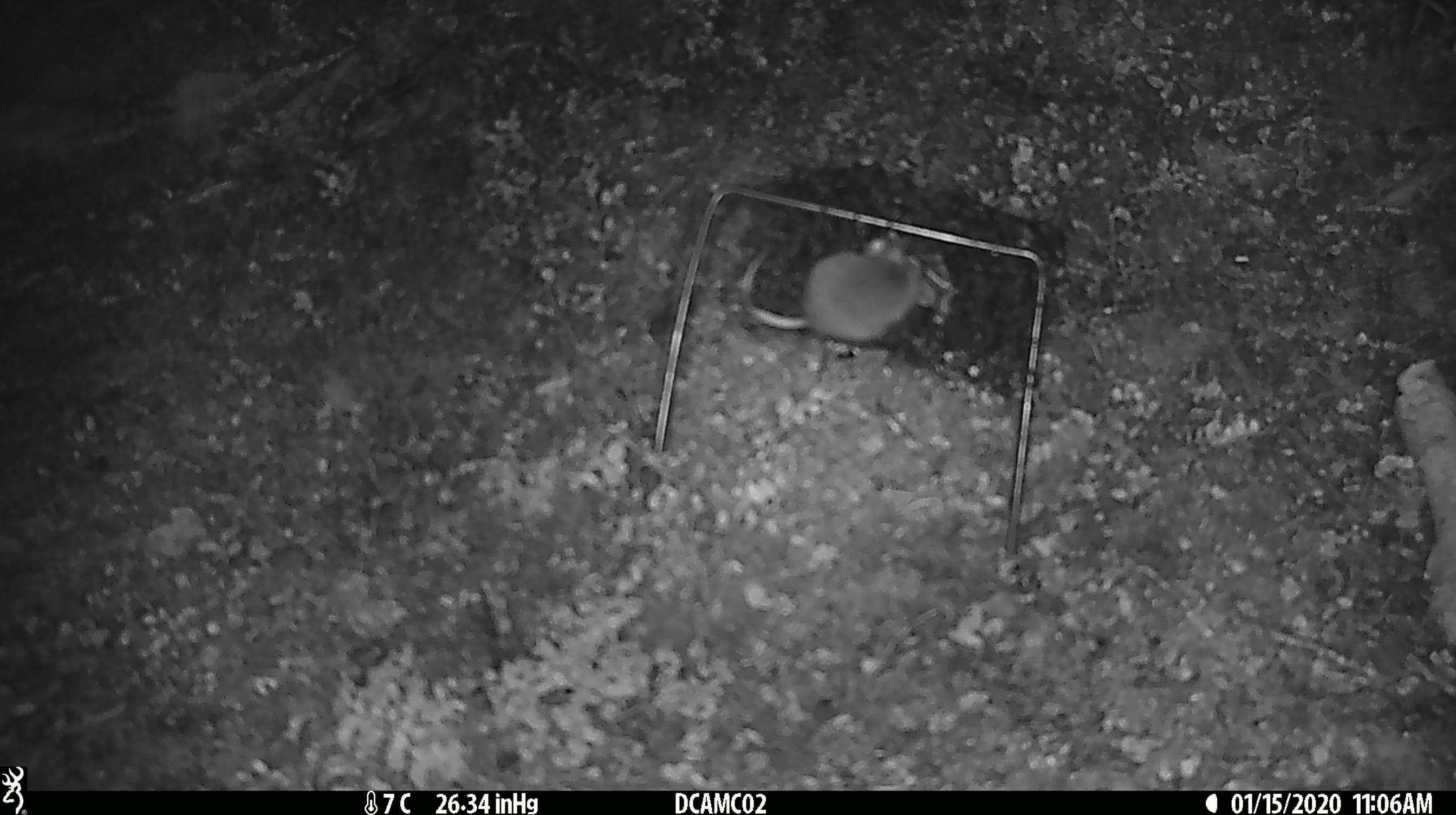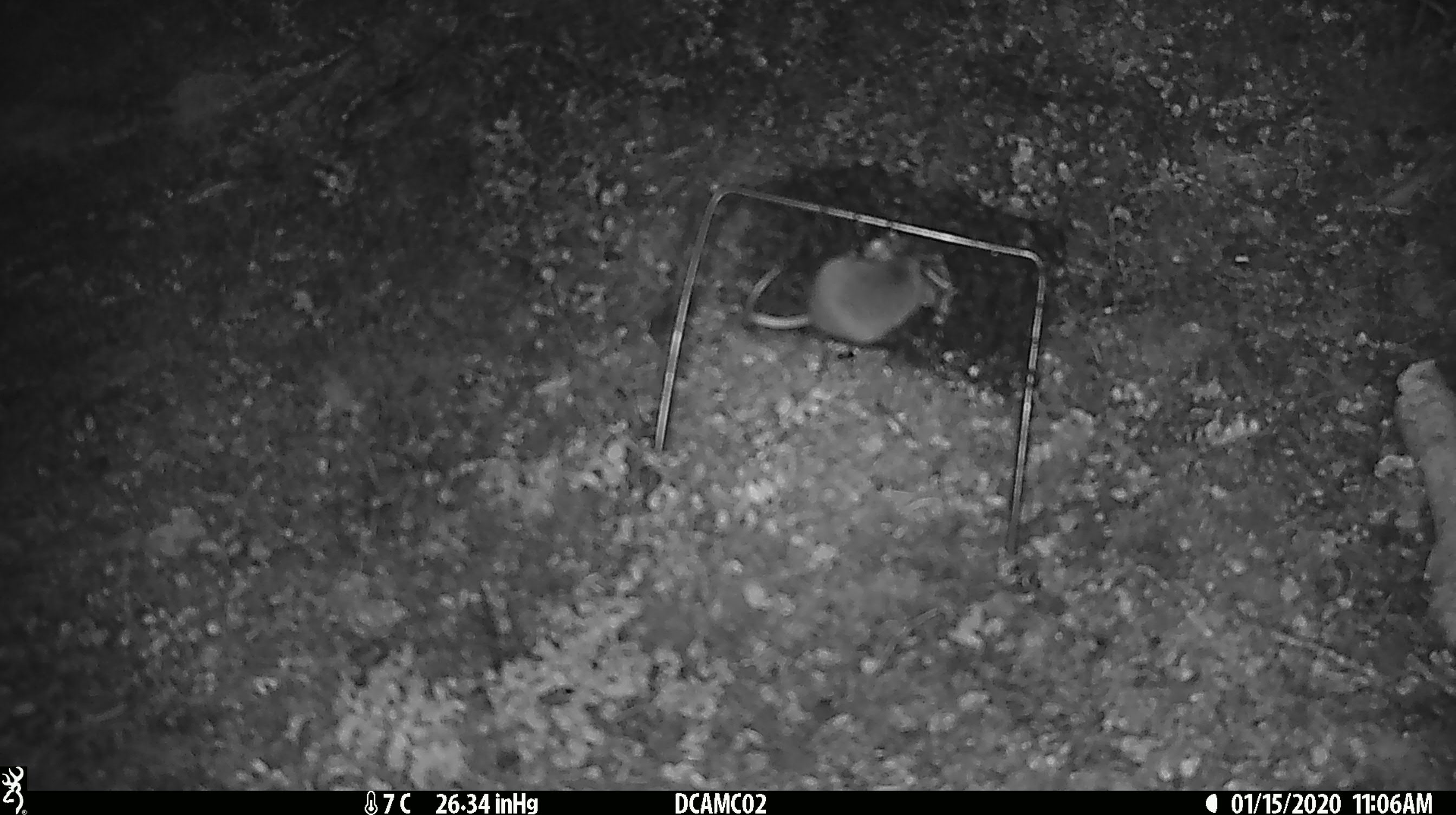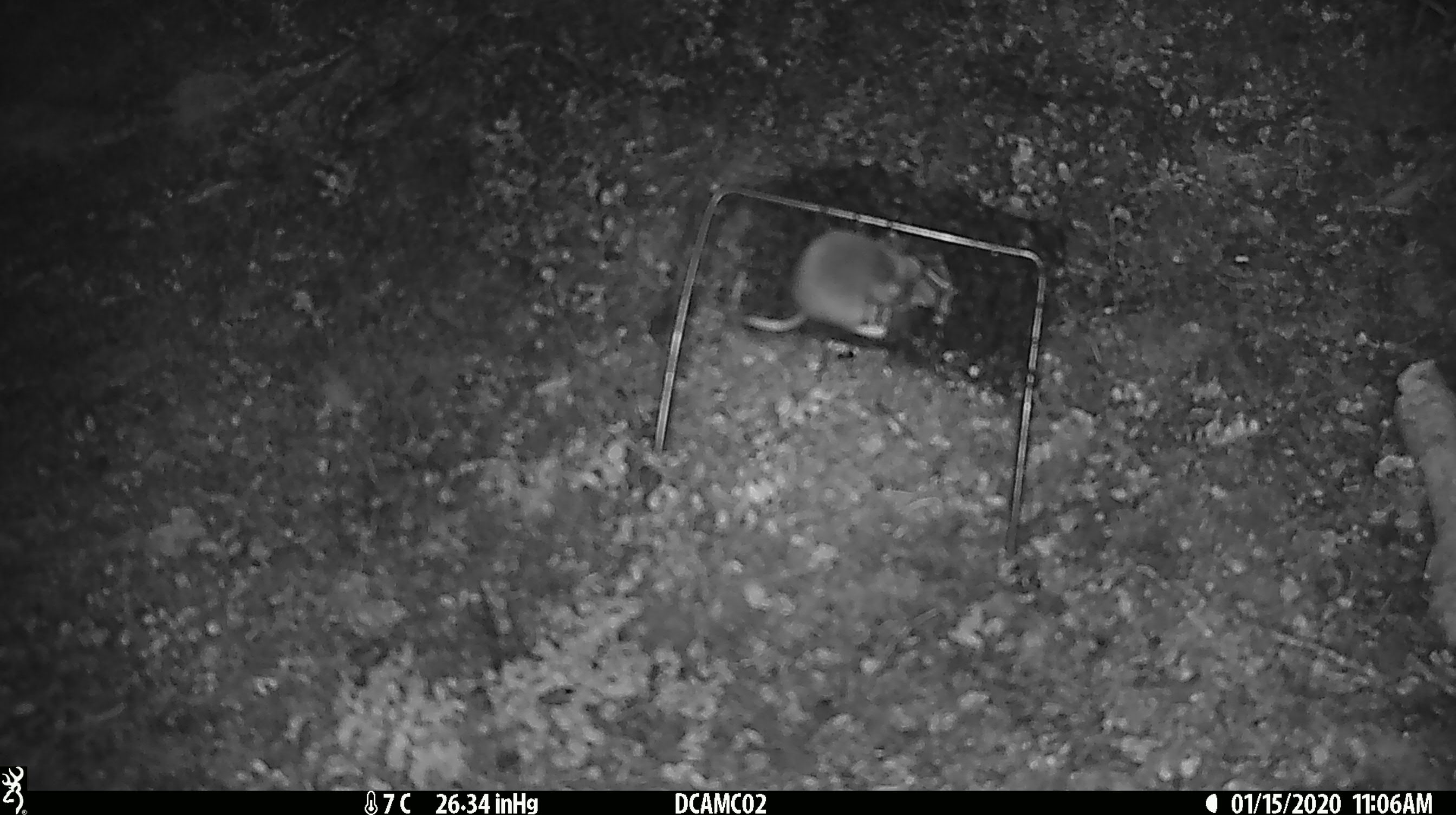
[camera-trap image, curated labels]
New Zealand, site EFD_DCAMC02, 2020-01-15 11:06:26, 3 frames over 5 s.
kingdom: Animalia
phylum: Chordata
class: Mammalia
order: Rodentia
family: Muridae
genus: Mus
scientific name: Mus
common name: mouse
Mouse (Mus).